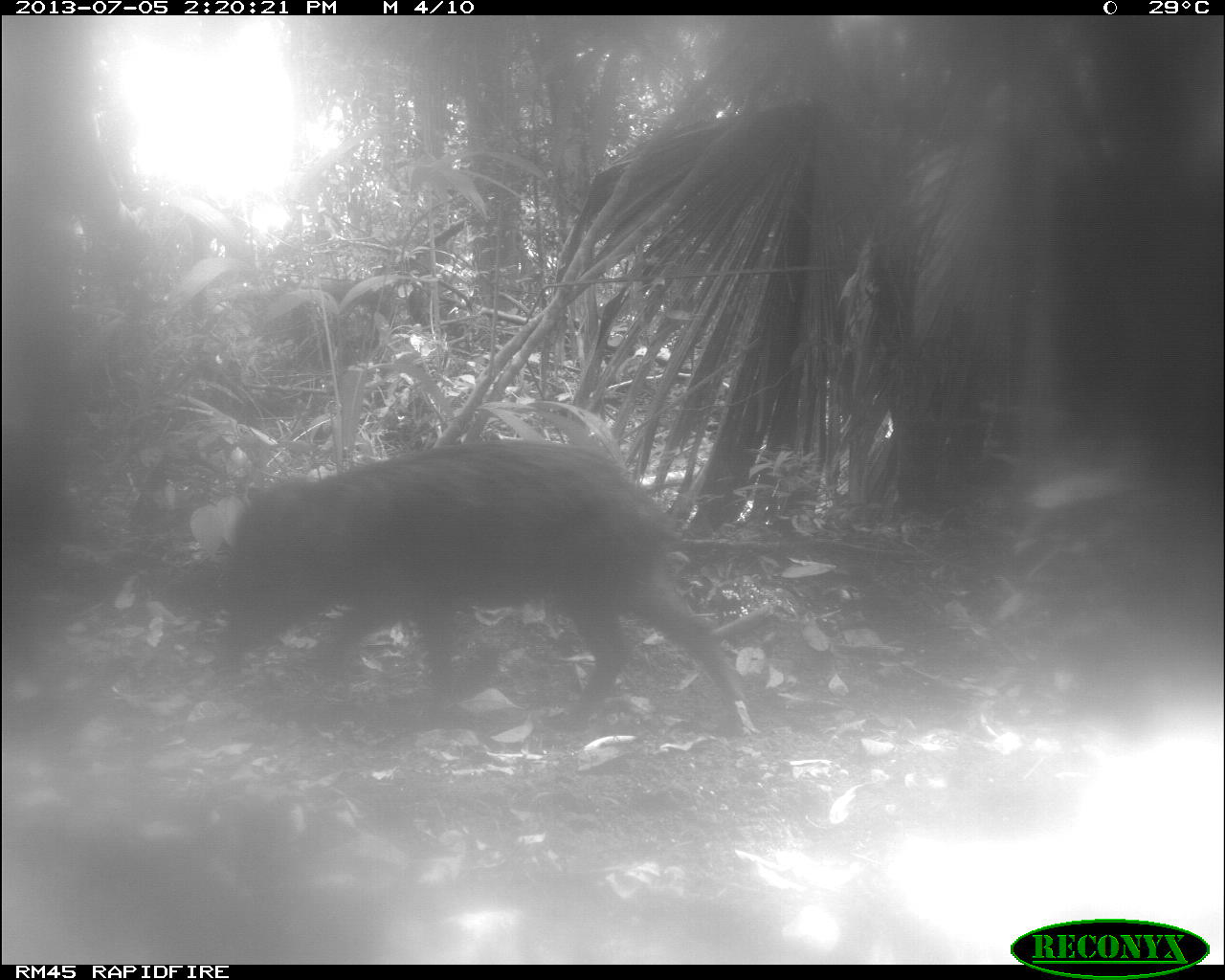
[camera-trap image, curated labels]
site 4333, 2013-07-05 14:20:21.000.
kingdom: Animalia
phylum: Chordata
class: Mammalia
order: Artiodactyla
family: Tayassuidae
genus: Tayassu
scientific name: Tayassu pecari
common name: white-lipped peccary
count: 2